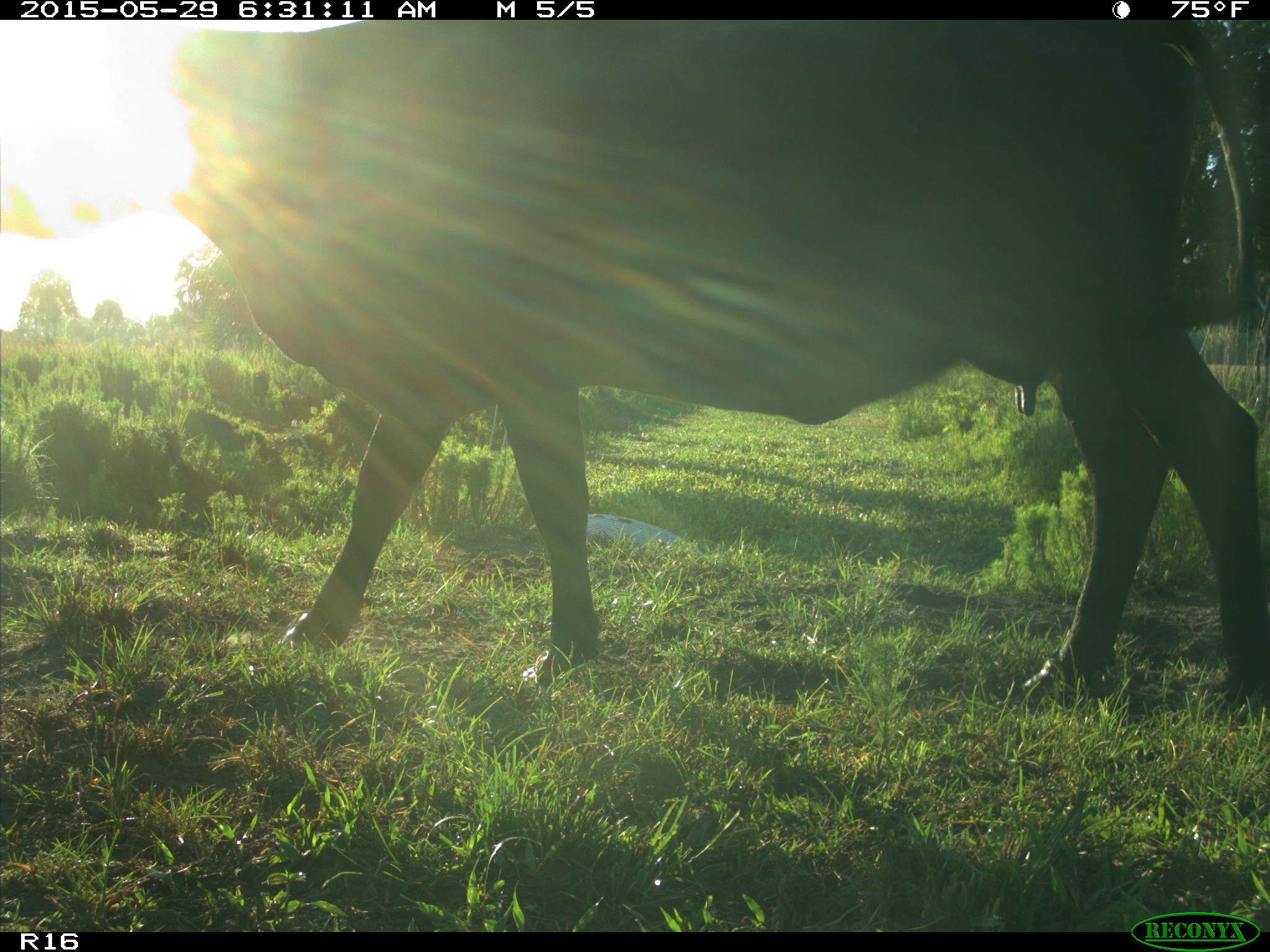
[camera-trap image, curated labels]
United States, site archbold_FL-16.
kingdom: Animalia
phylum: Chordata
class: Mammalia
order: Artiodactyla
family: Bovidae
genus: Bos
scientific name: Bos taurus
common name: domestic cow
Bos taurus (domestic cow).